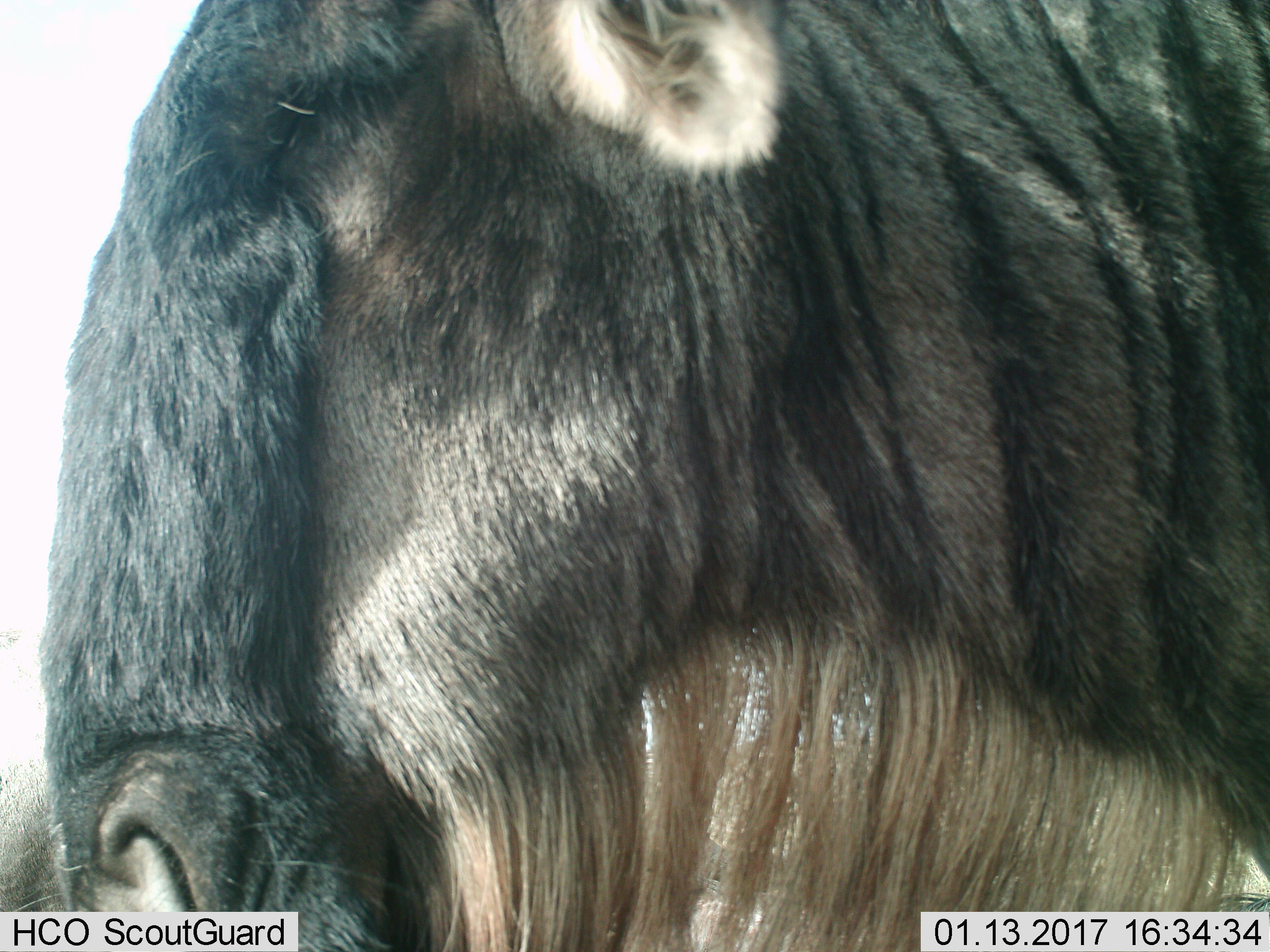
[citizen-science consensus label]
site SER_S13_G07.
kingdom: Animalia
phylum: Chordata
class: Mammalia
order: Artiodactyla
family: Bovidae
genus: Connochaetes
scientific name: Connochaetes taurinus taurinus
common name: blue wildebeest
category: wildebeestblue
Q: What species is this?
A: Wildebeestblue (blue wildebeest) (Connochaetes taurinus taurinus).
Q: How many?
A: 1.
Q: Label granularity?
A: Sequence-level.